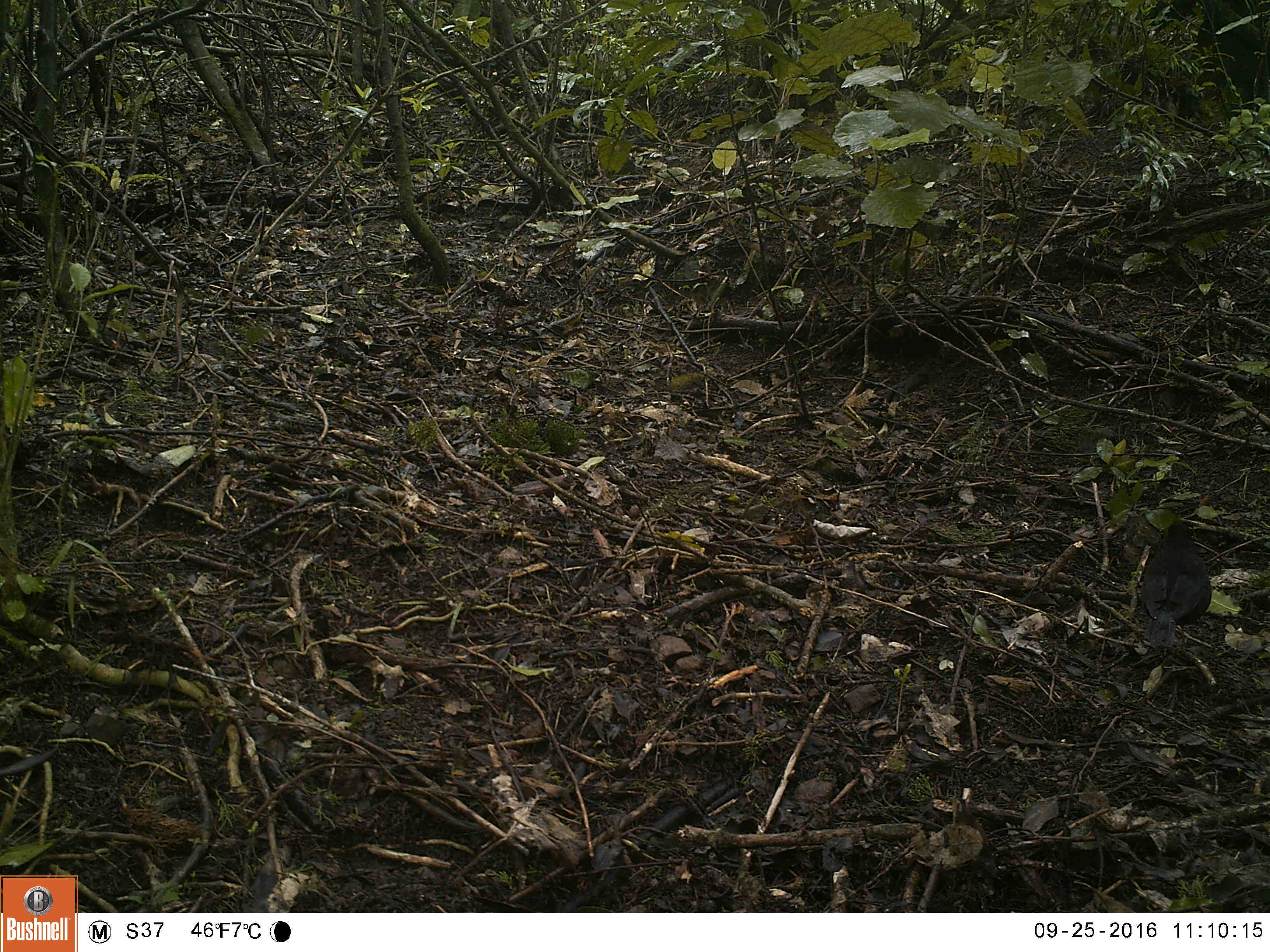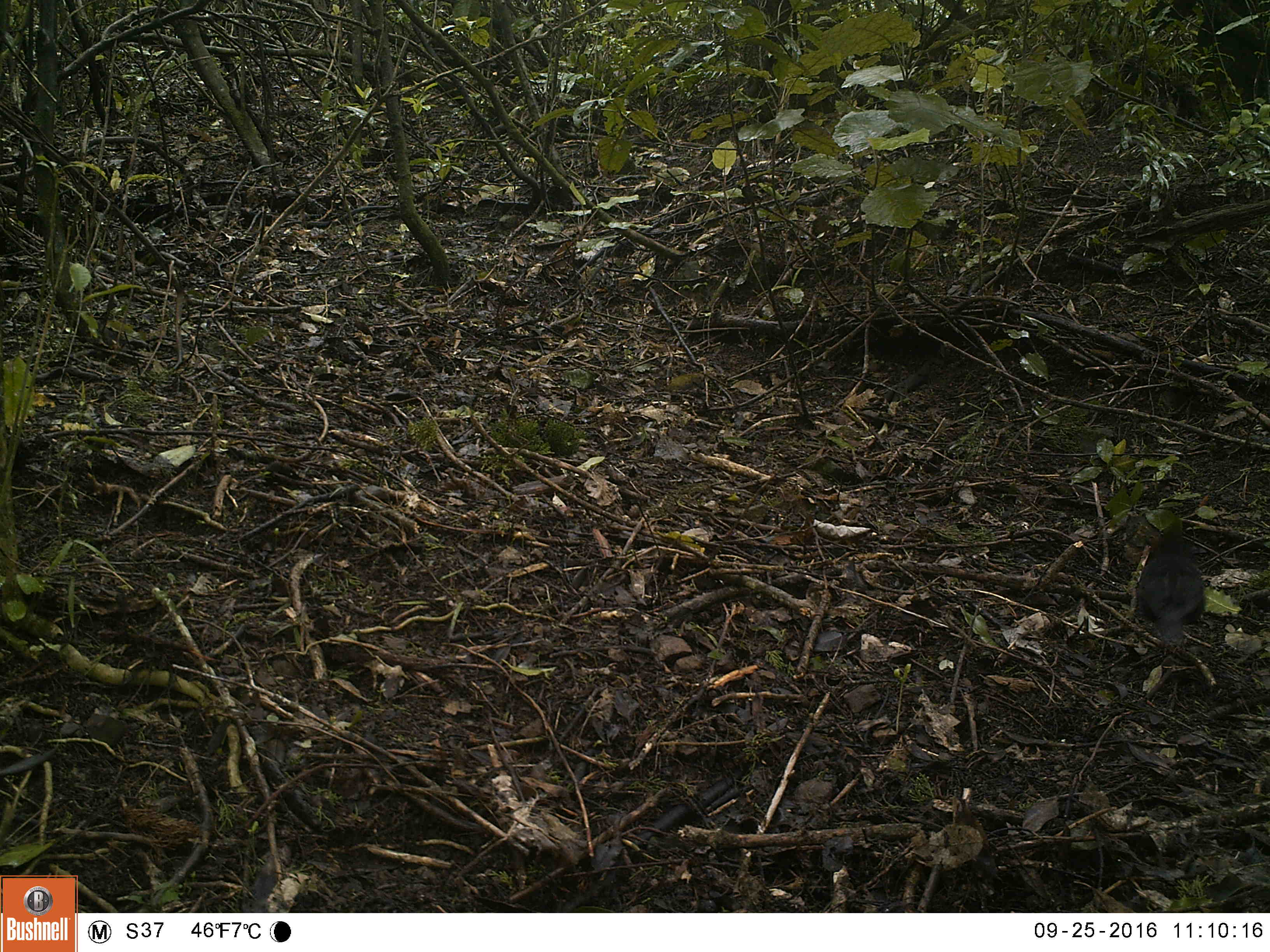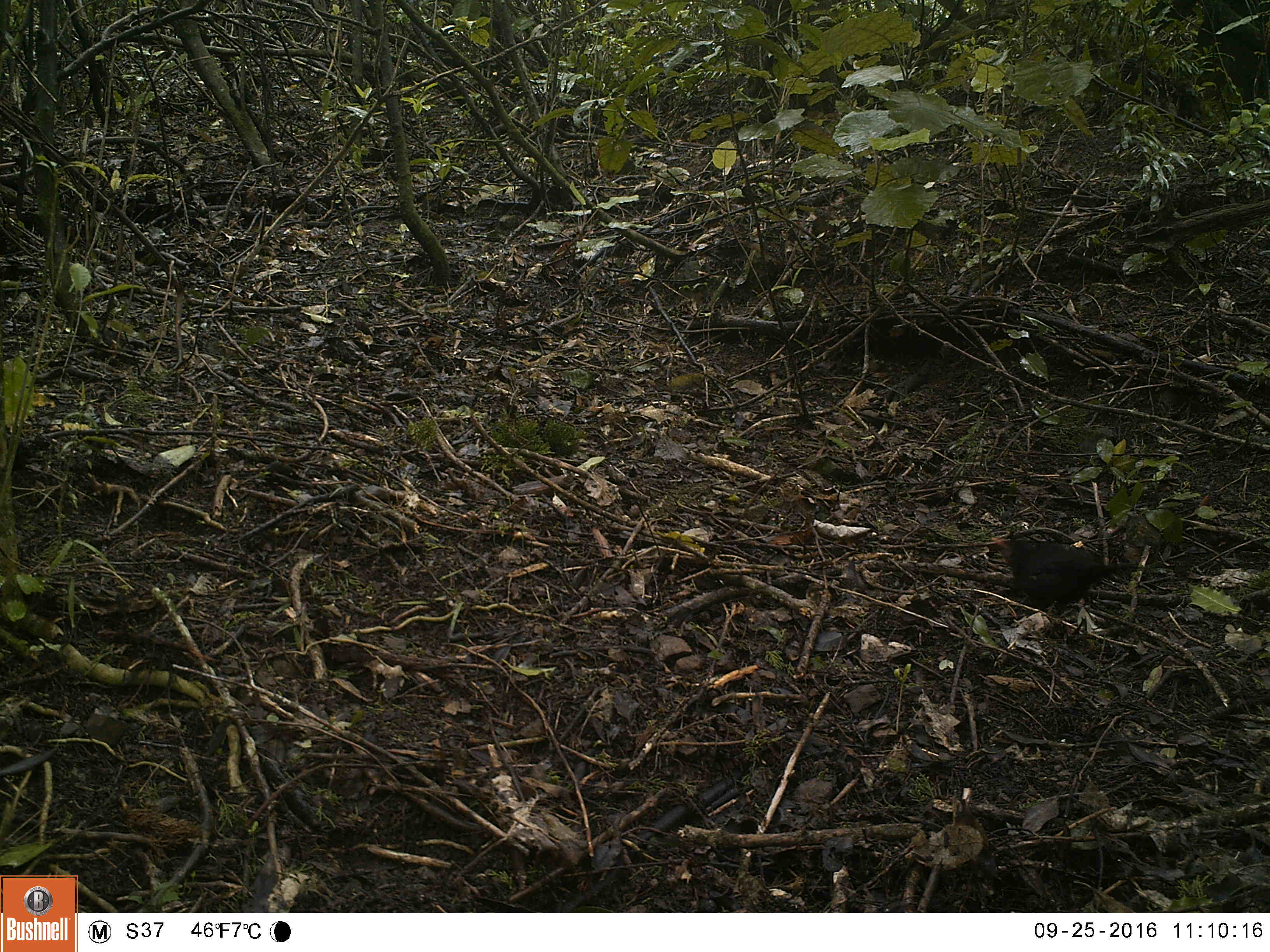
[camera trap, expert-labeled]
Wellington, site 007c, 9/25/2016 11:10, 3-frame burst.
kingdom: Animalia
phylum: Chordata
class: Aves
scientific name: Aves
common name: bird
Bird (Aves).